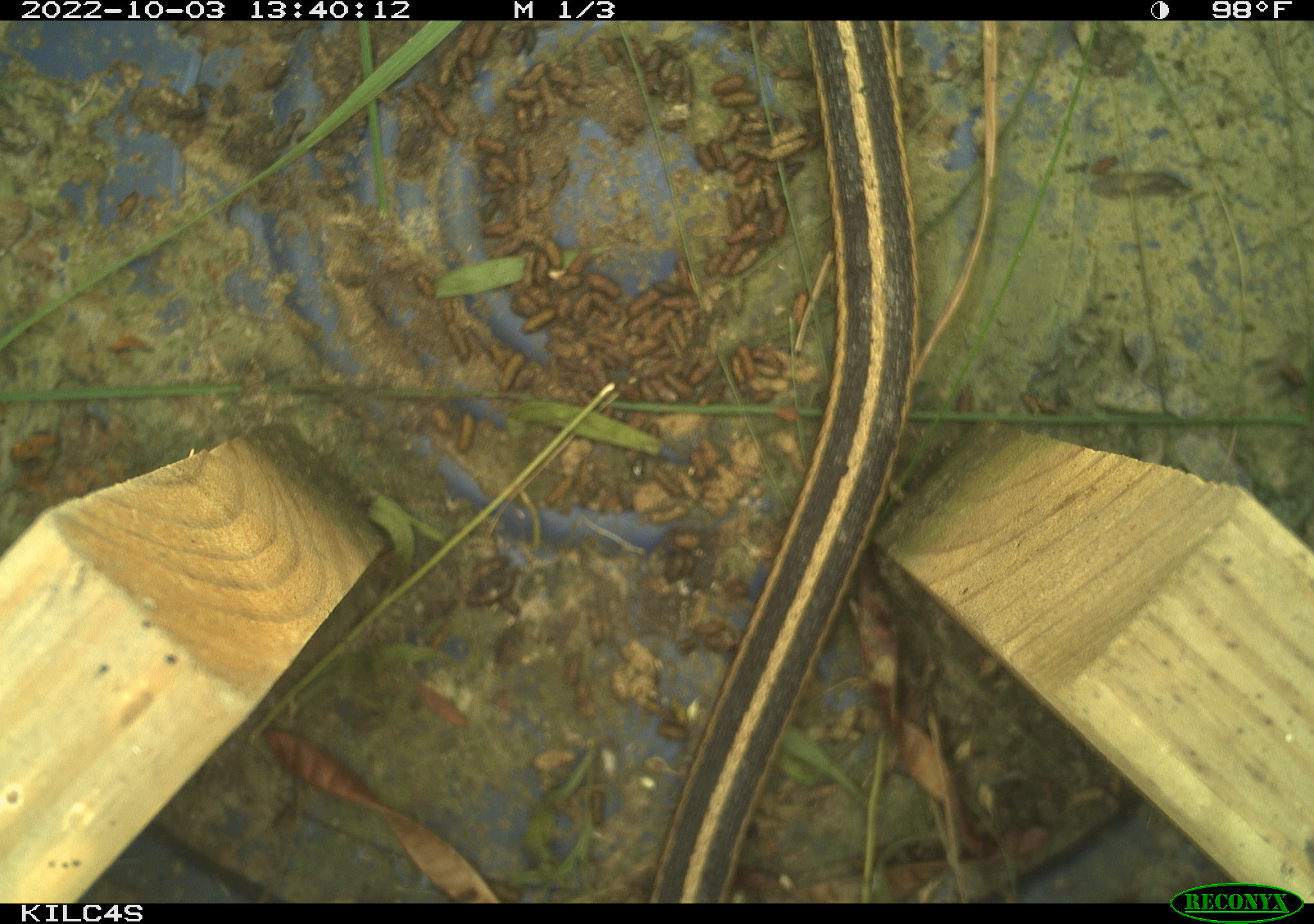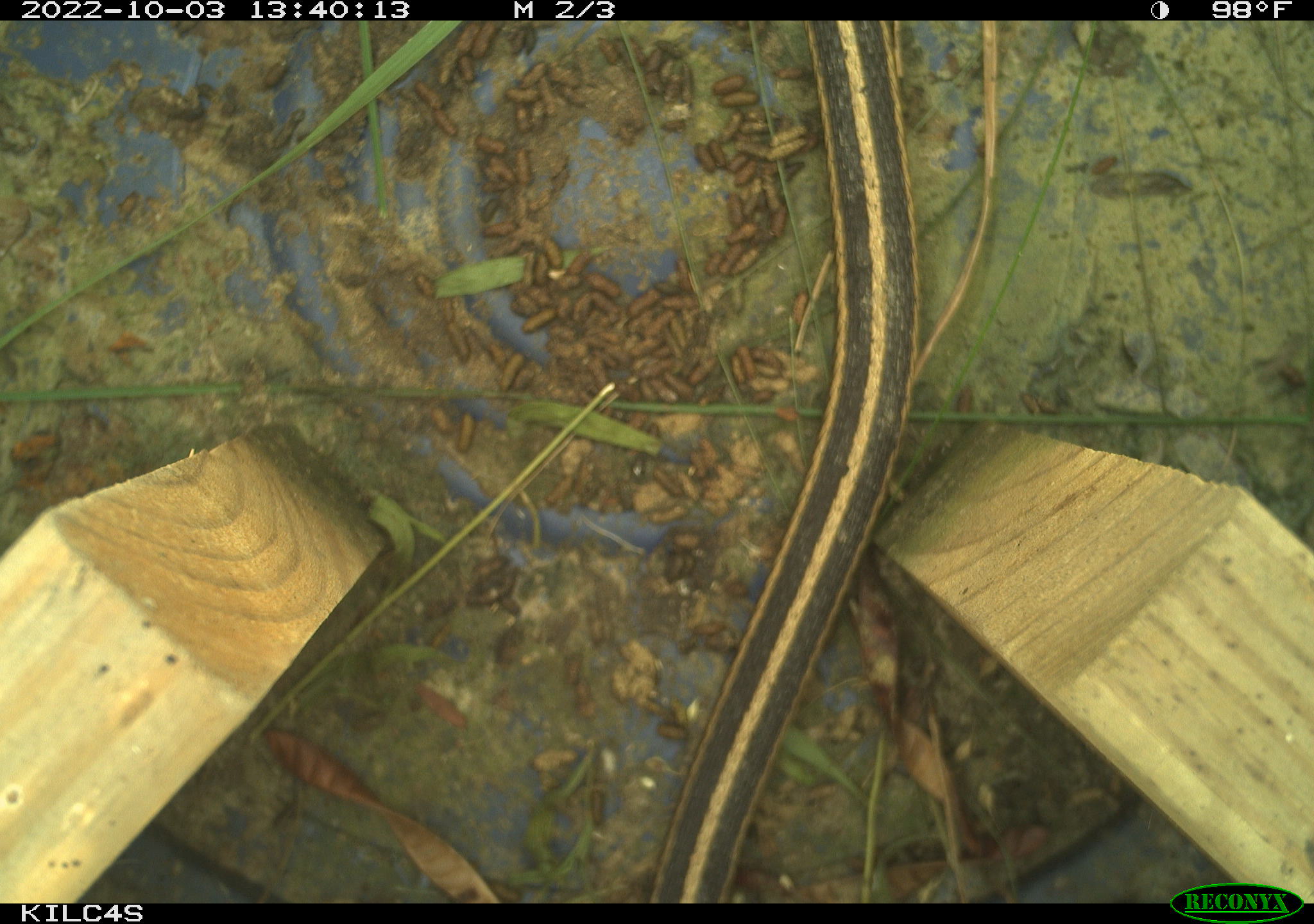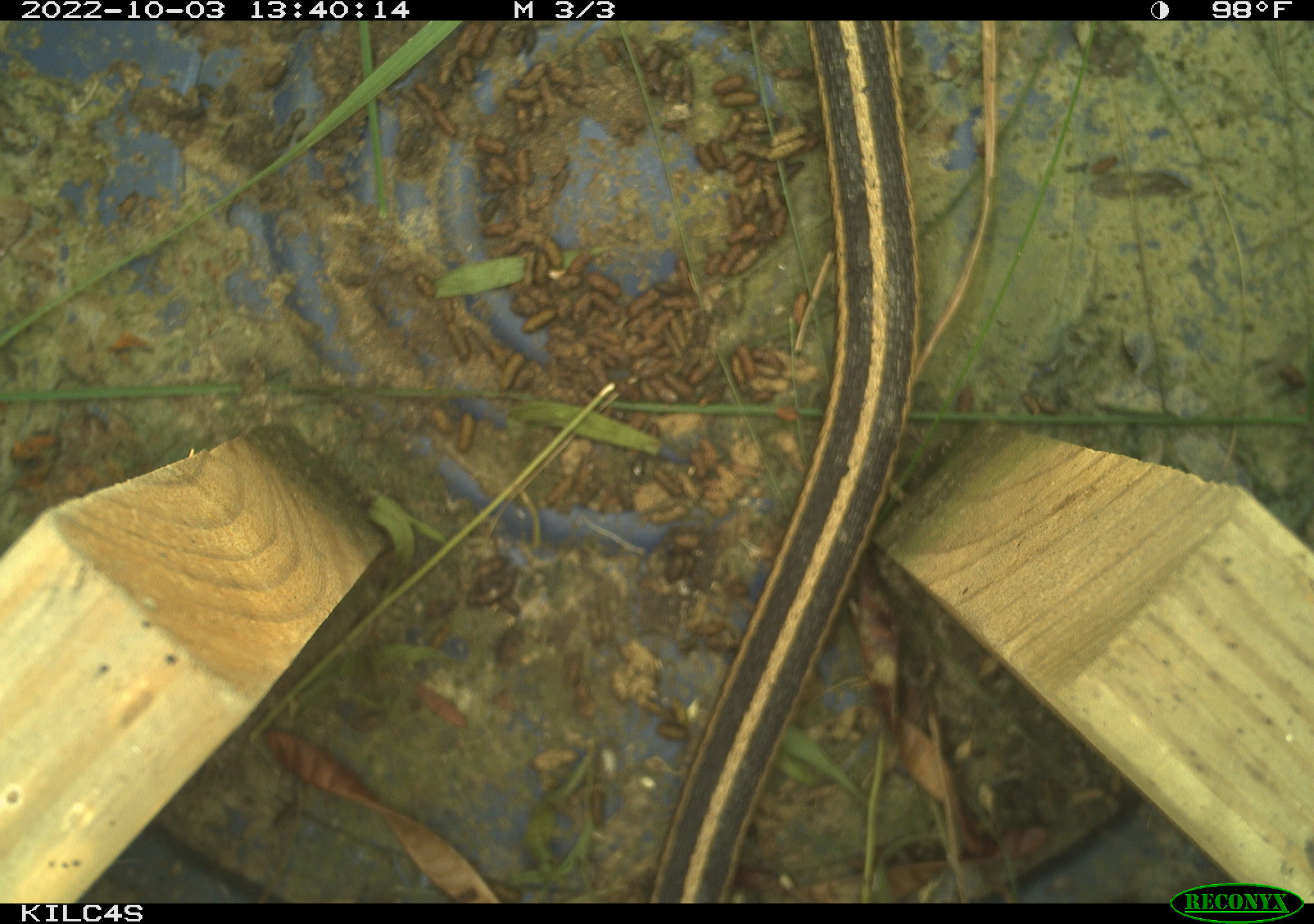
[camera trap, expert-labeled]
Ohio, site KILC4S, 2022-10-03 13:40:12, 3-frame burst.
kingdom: Animalia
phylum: Chordata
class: Reptilia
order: Squamata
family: Colubridae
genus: Thamnophis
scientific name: Thamnophis sirtalis sirtalis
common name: eastern gartersnake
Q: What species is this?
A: Eastern gartersnake (Thamnophis sirtalis sirtalis).